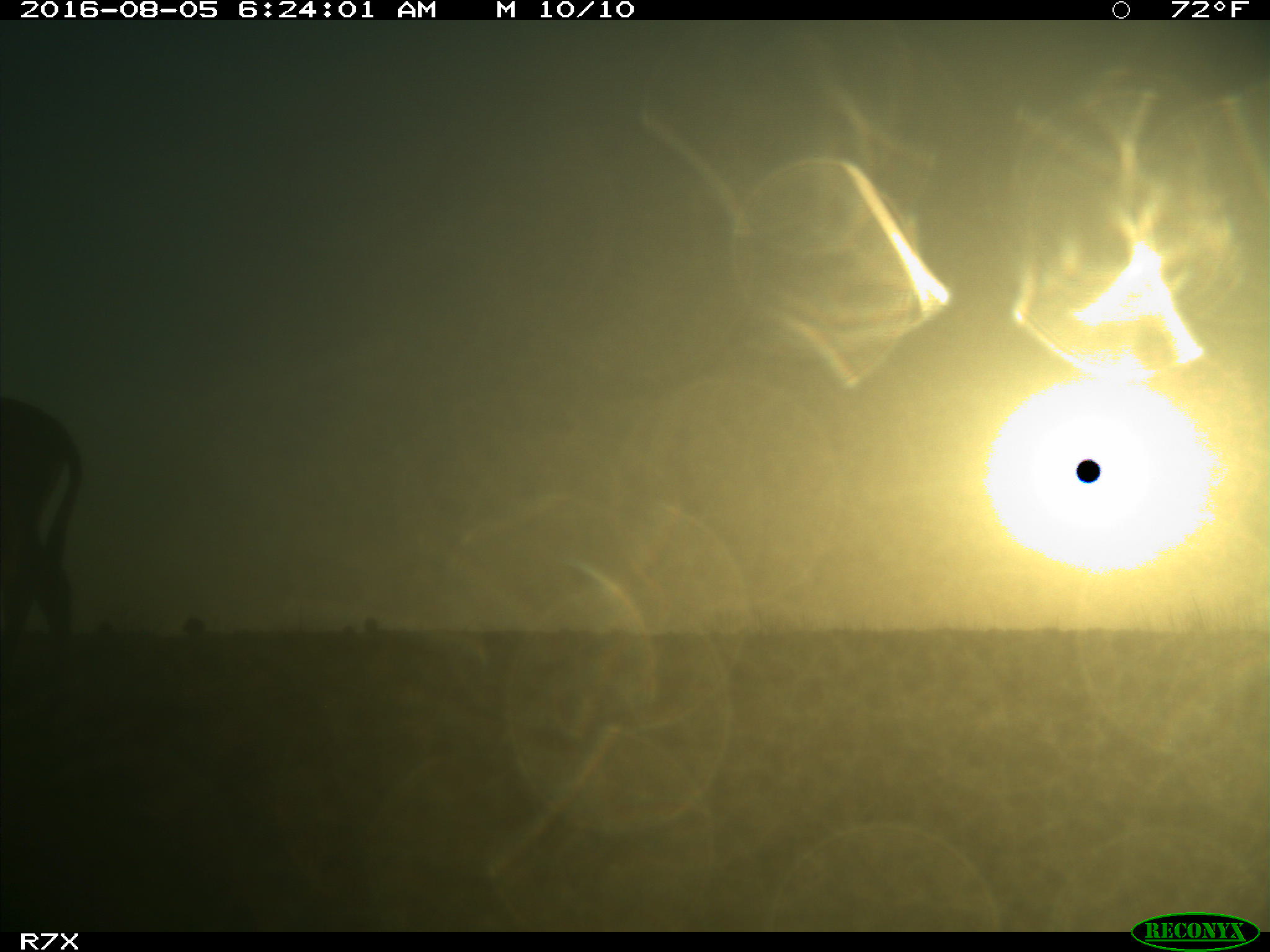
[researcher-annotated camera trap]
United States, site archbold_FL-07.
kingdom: Animalia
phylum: Chordata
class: Mammalia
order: Perissodactyla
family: Equidae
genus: Equus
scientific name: Equus africanus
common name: african wild ass